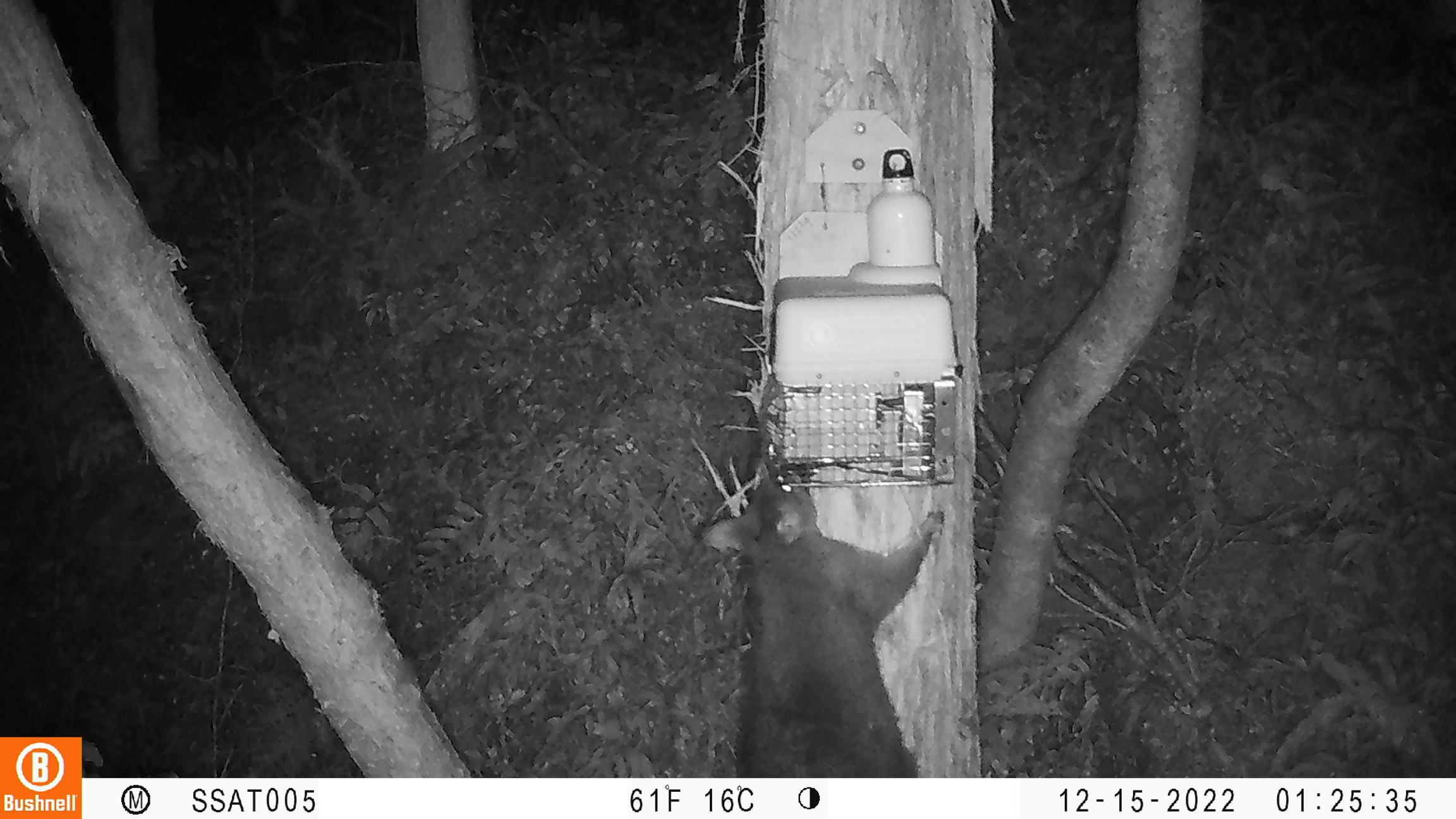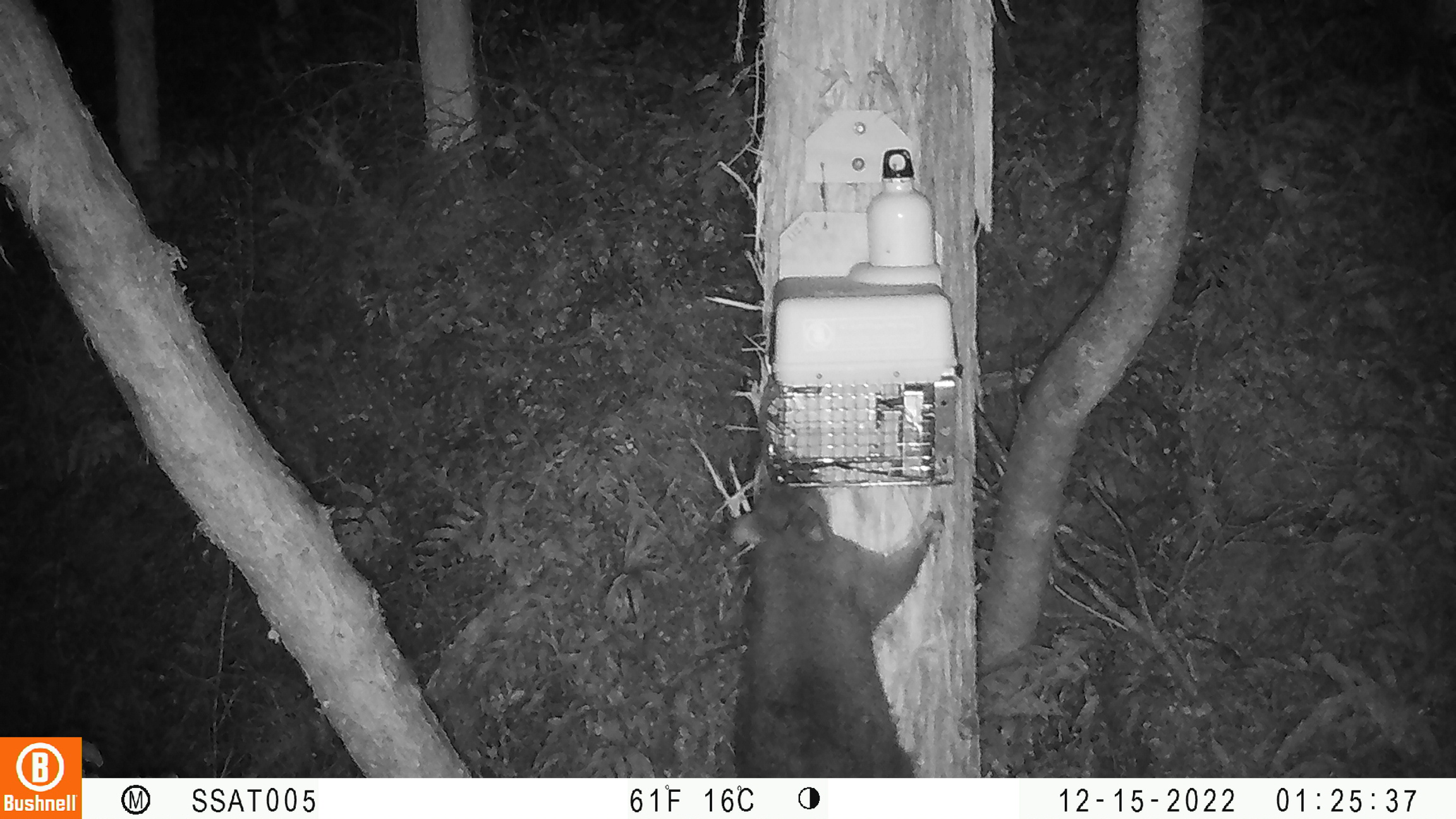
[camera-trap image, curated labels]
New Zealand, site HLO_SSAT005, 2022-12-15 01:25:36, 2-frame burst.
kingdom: Animalia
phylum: Chordata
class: Mammalia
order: Diprotodontia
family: Phalangeridae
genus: Trichosurus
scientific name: Trichosurus vulpecula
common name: common brushtail possum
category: possum